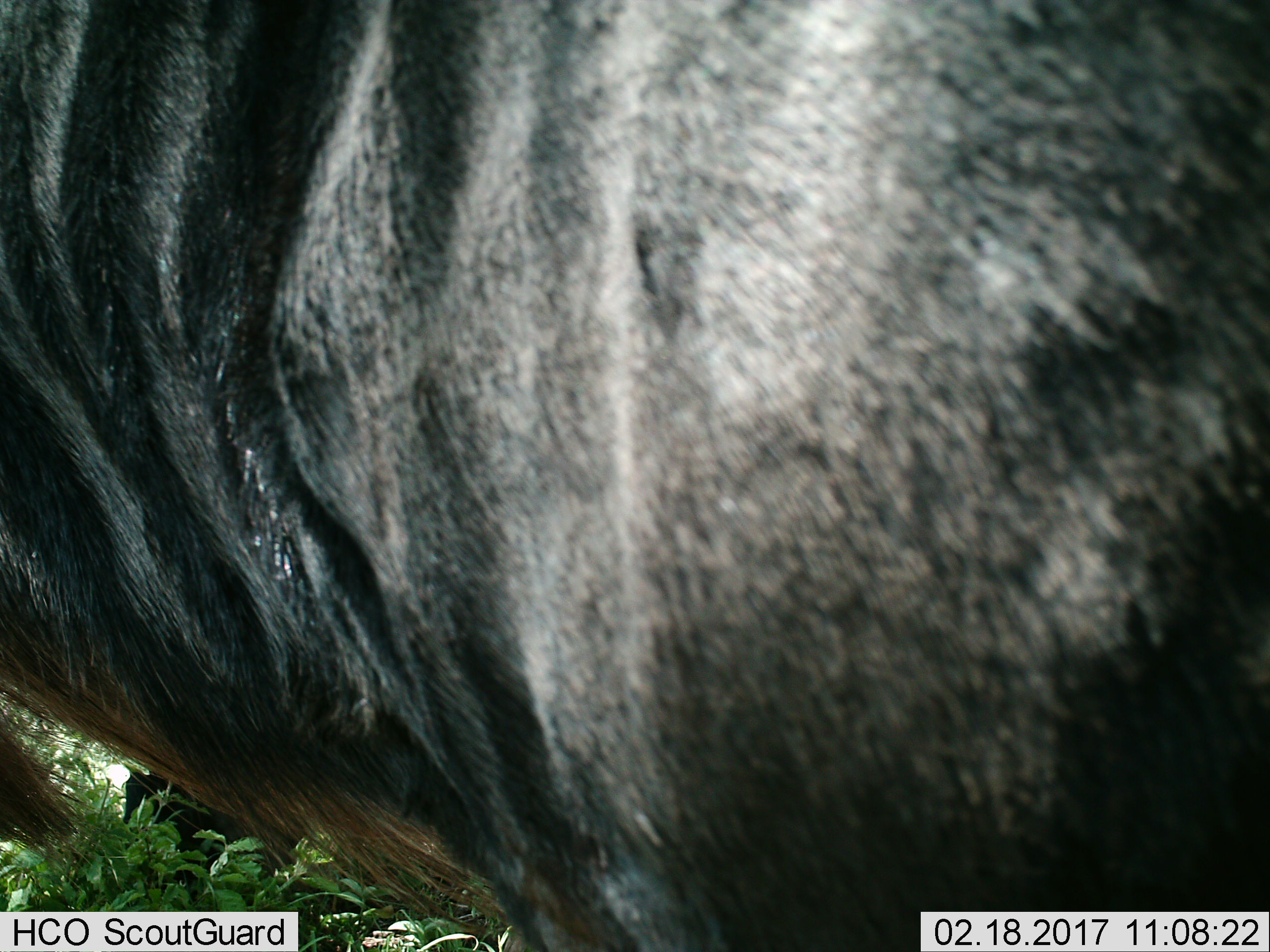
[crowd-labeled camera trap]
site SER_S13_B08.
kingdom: Animalia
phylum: Chordata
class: Mammalia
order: Artiodactyla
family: Bovidae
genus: Connochaetes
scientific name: Connochaetes taurinus taurinus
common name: blue wildebeest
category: wildebeestblue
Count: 1.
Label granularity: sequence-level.